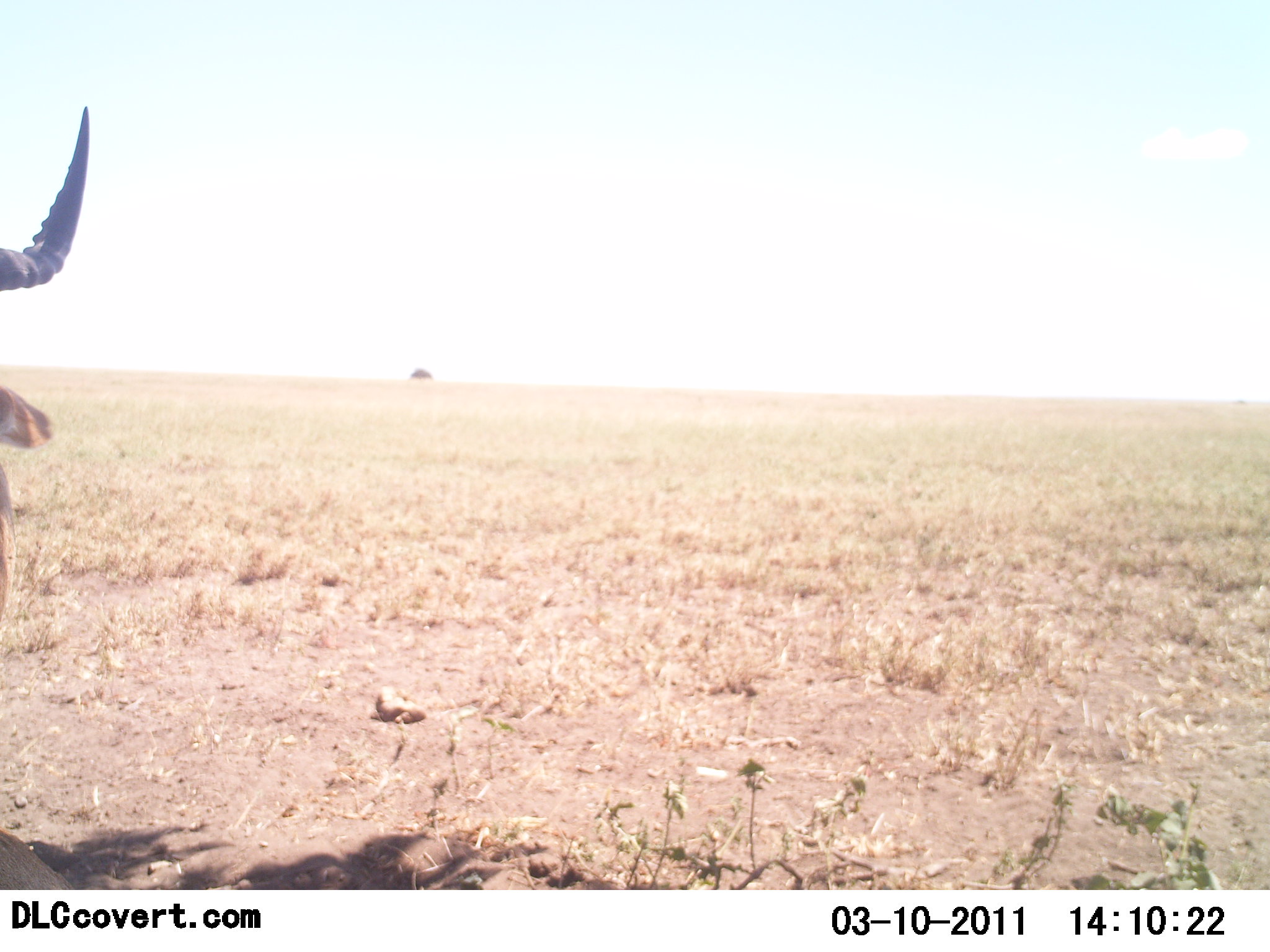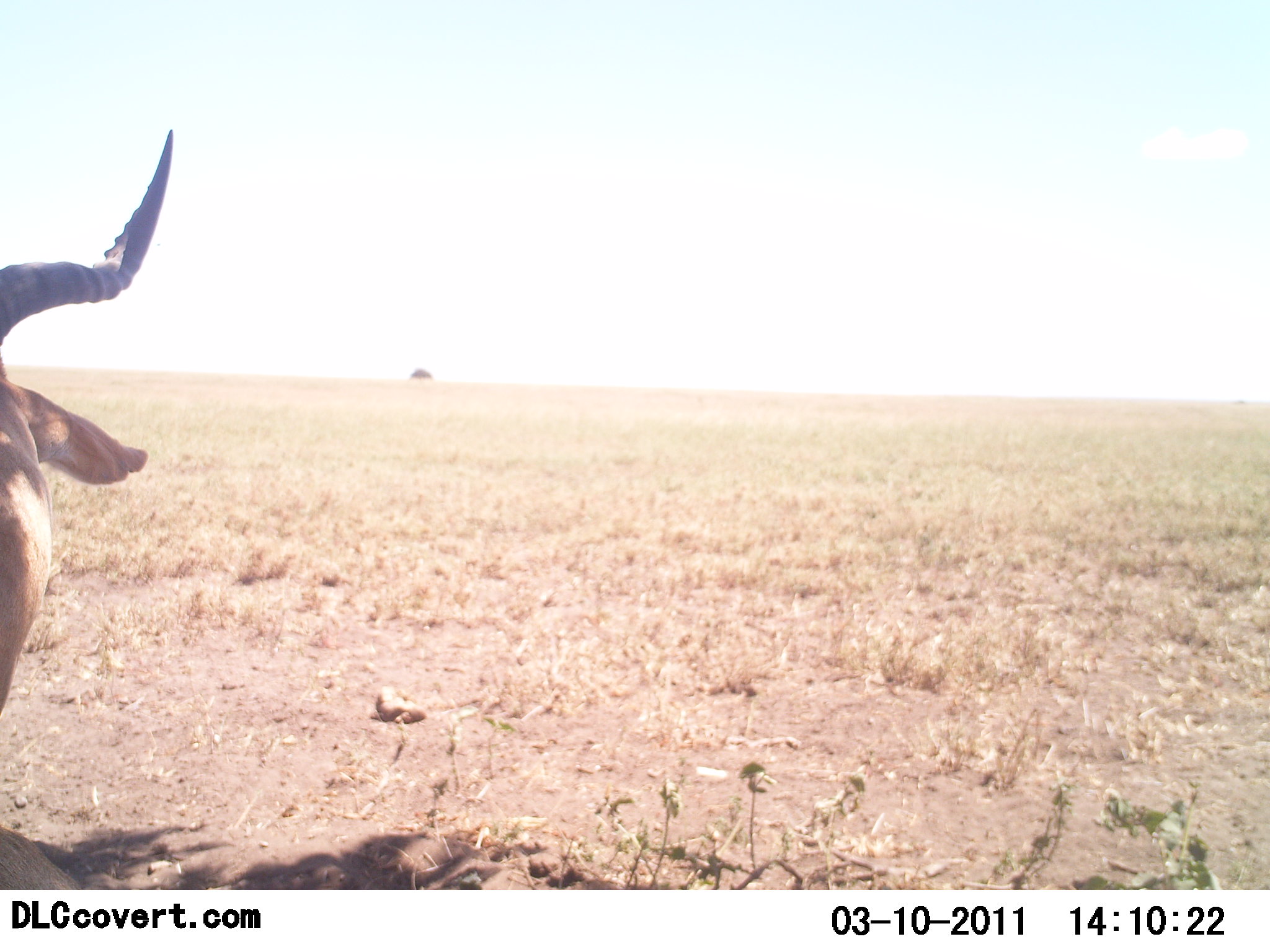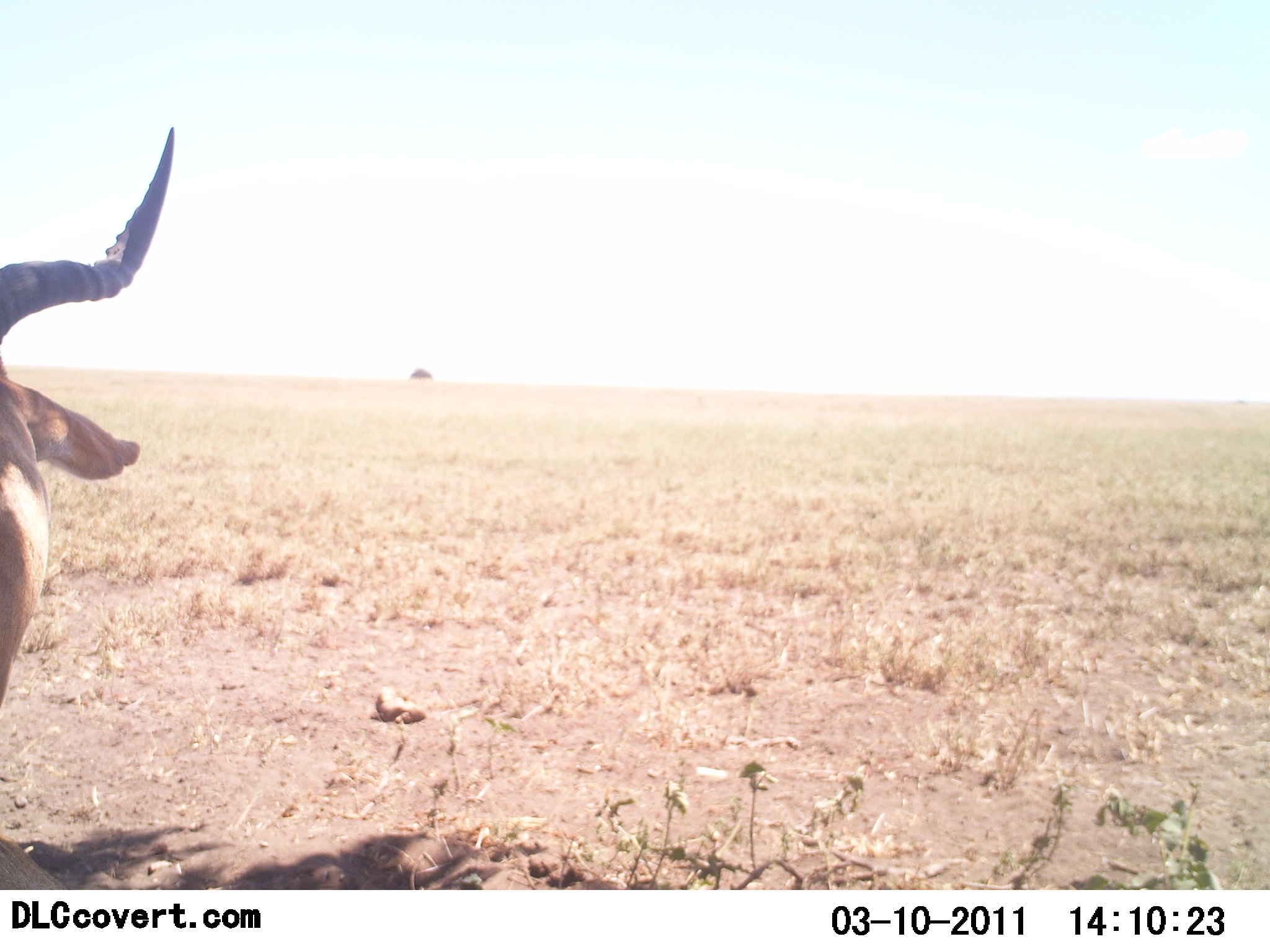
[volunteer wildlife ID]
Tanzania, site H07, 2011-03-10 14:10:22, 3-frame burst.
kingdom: Animalia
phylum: Chordata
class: Mammalia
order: Artiodactyla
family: Bovidae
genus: Alcelaphus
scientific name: Alcelaphus buselaphus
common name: hartebeest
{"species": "hartebeest (Alcelaphus buselaphus)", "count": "1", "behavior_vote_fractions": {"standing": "20%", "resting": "70%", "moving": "10%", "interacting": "0%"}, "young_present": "0%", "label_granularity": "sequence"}